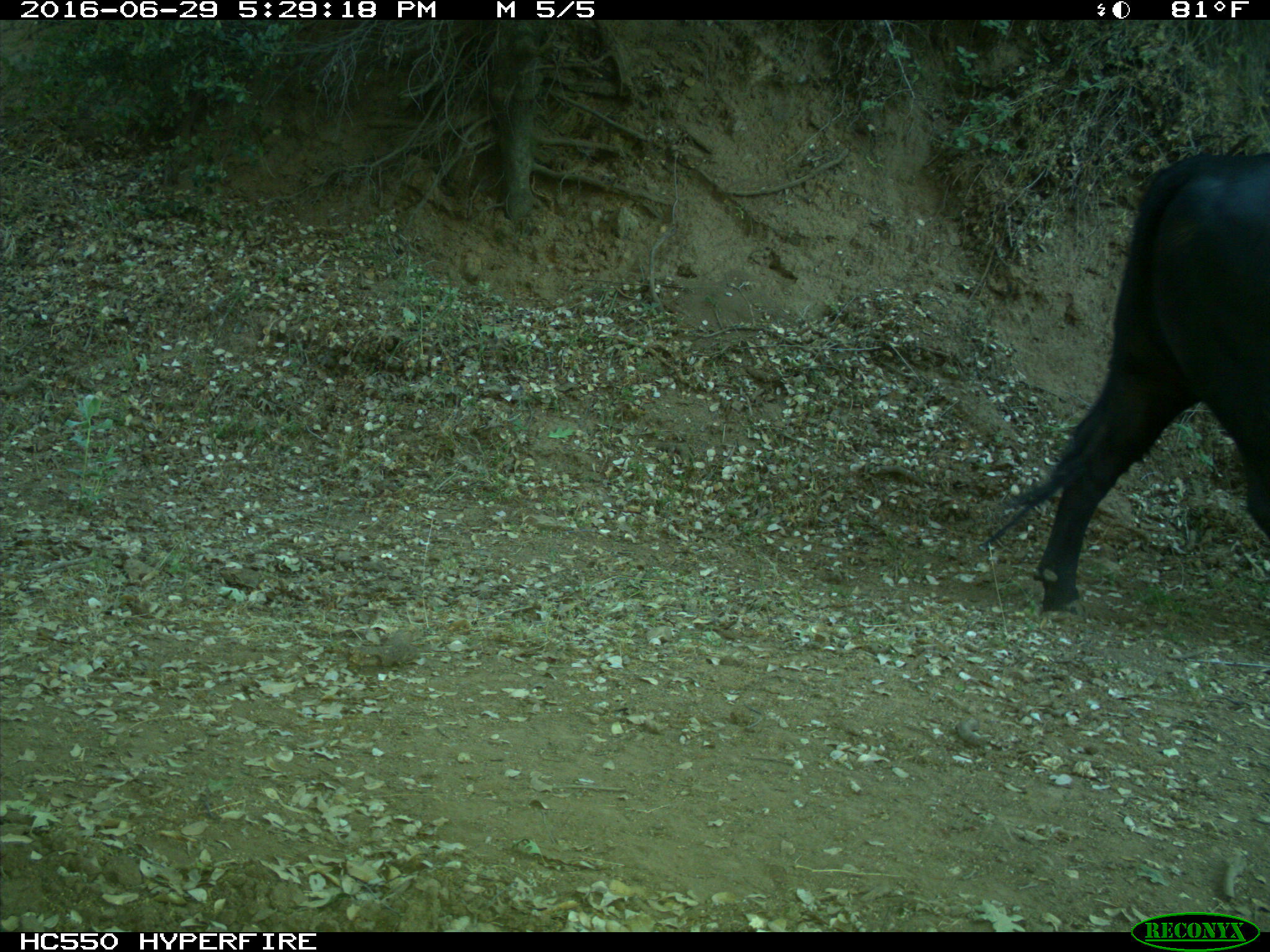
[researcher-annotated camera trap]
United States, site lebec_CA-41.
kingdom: Animalia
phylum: Chordata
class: Mammalia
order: Artiodactyla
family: Bovidae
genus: Bos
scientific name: Bos taurus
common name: domestic cow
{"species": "Bos taurus (domestic cow)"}